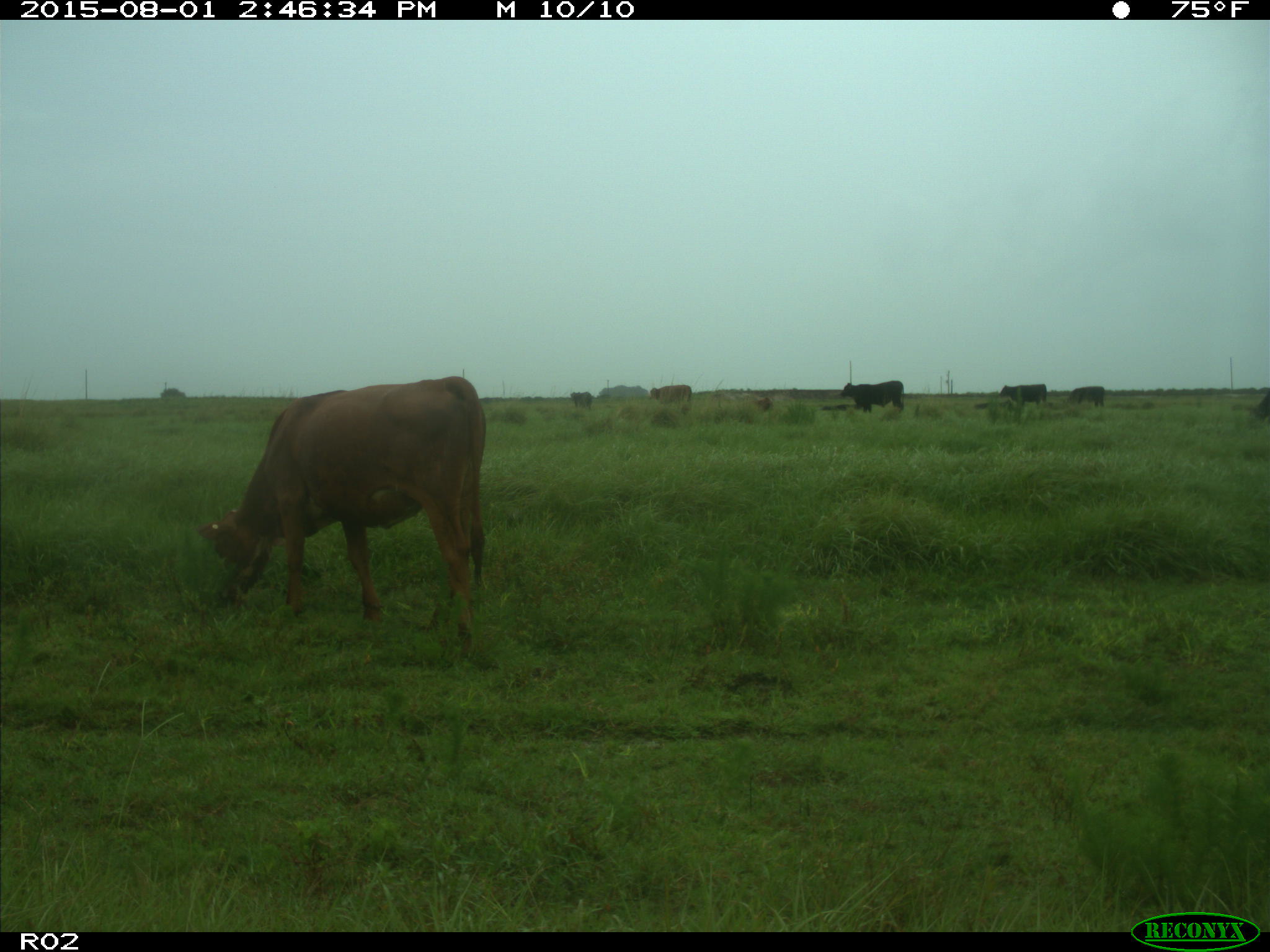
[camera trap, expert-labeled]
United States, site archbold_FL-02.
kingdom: Animalia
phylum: Chordata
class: Mammalia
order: Artiodactyla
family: Bovidae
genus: Bos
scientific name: Bos taurus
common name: domestic cow